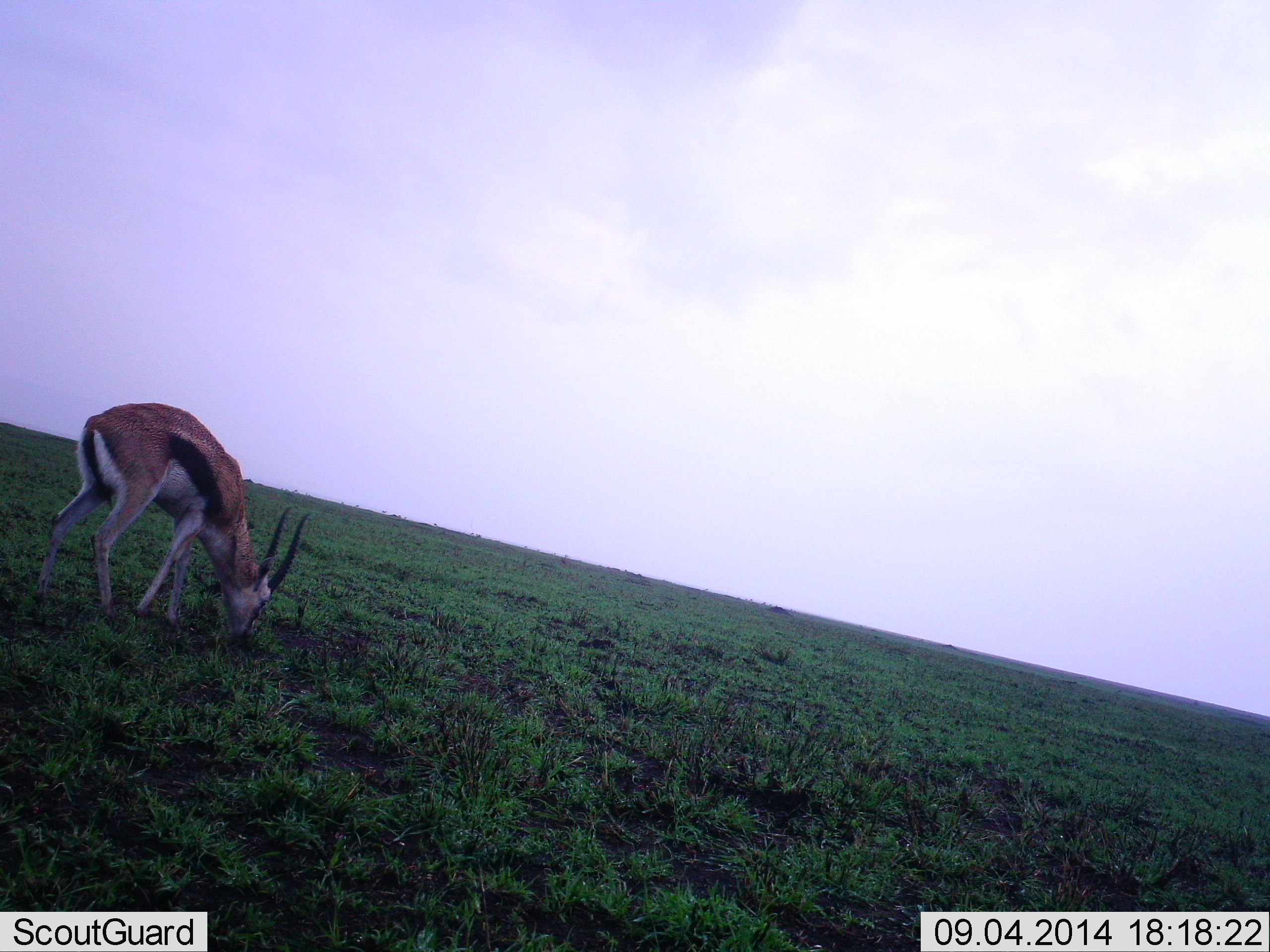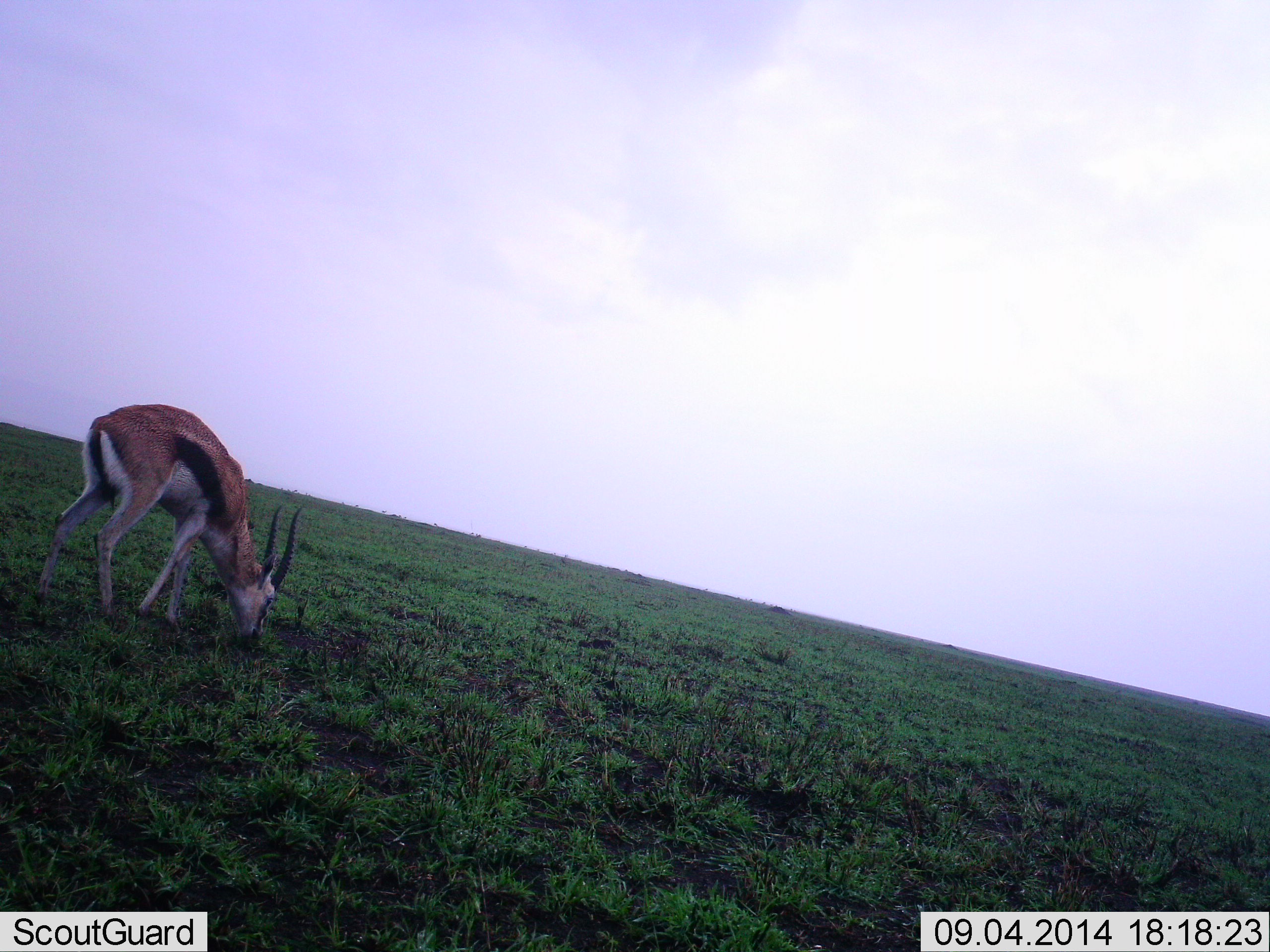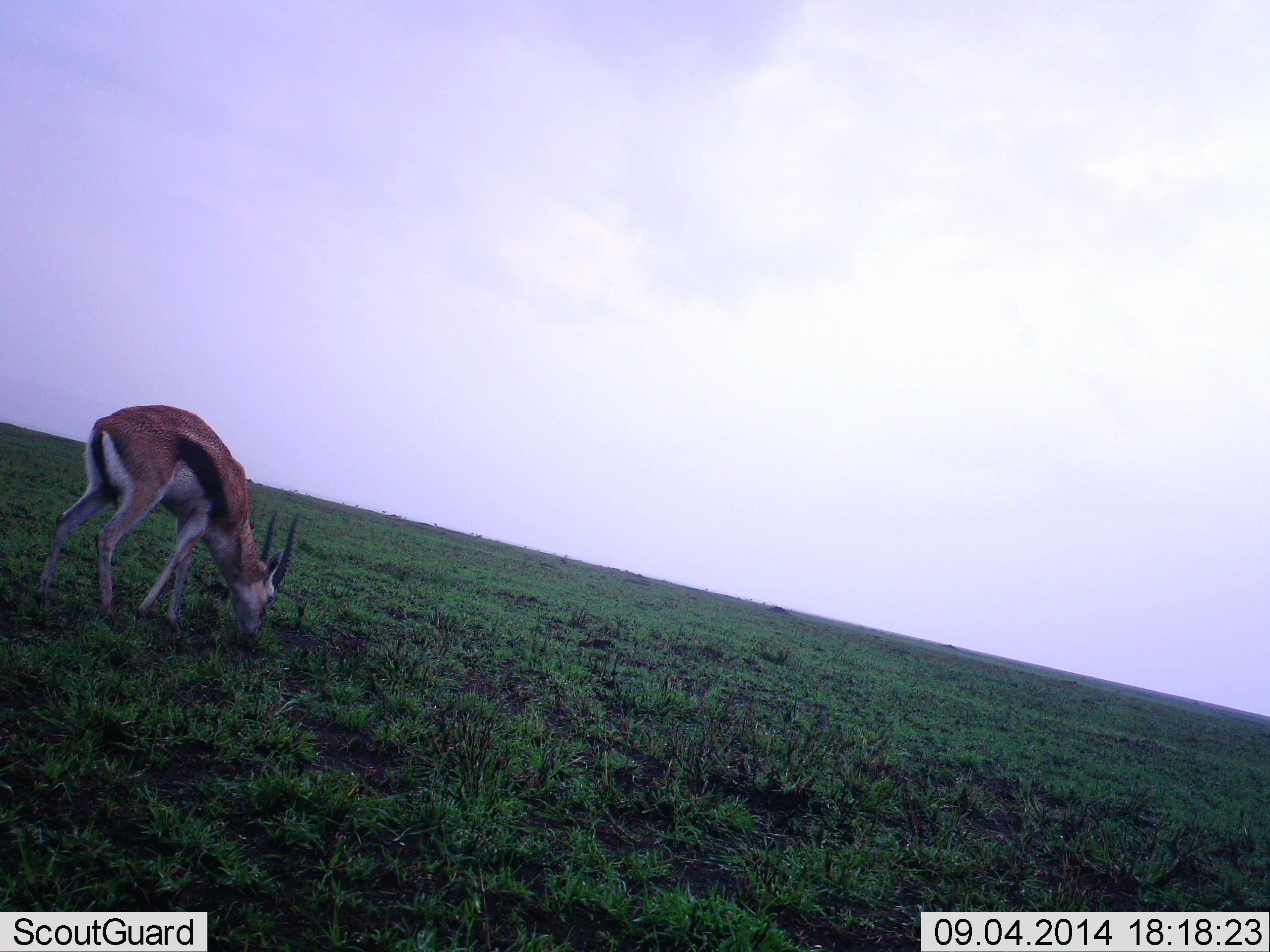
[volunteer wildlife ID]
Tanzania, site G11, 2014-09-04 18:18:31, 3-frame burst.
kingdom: Animalia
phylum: Chordata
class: Mammalia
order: Artiodactyla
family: Bovidae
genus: Eudorcas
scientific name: Eudorcas thomsonii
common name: thomson's gazelle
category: gazellethomsons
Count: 1.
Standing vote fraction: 30%.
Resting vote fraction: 0%.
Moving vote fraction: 0%.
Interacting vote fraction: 0%.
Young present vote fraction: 0%.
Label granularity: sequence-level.